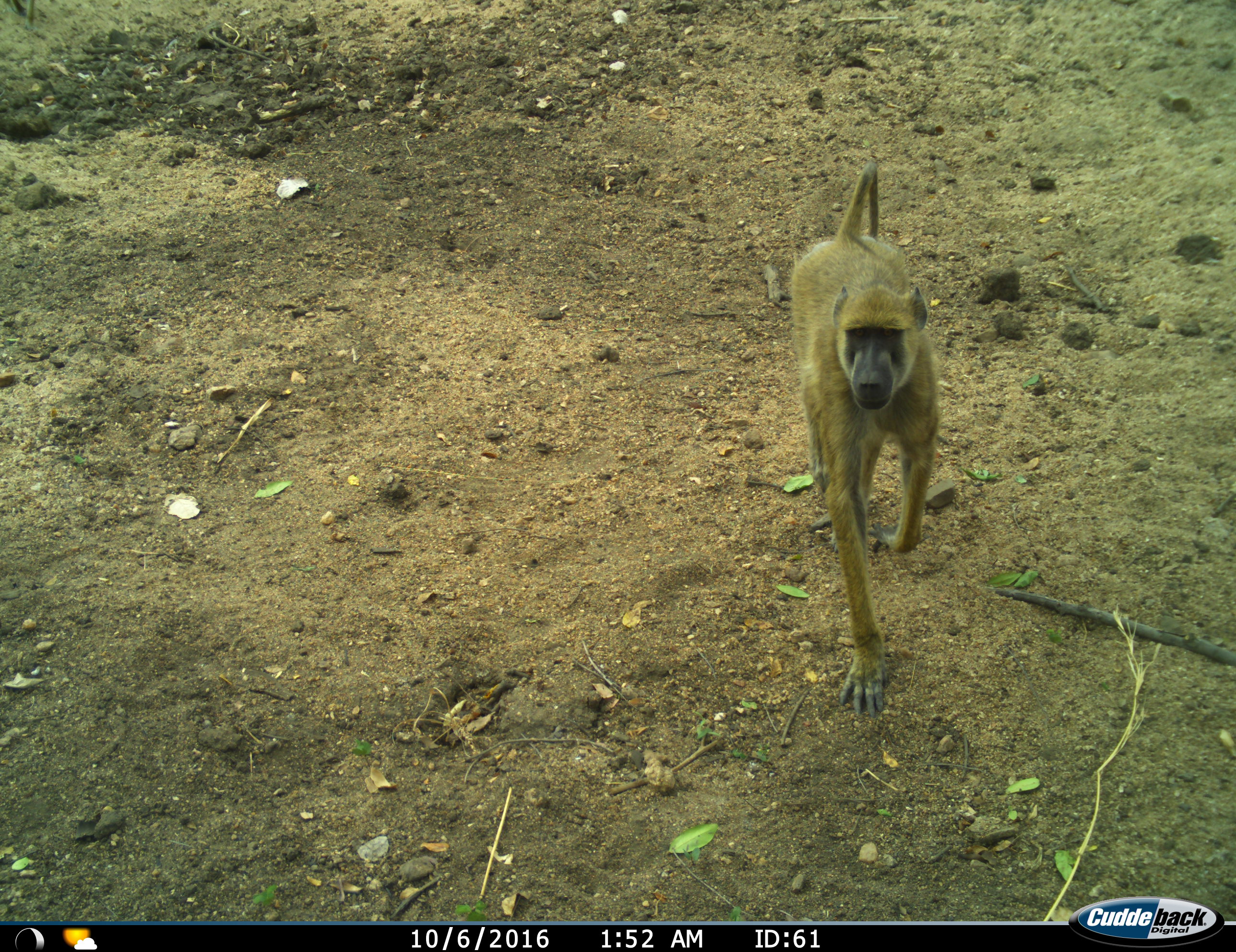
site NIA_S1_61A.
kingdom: Animalia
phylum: Chordata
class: Mammalia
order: Primates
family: Cercopithecidae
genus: Papio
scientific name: Papio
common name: baboon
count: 1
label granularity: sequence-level